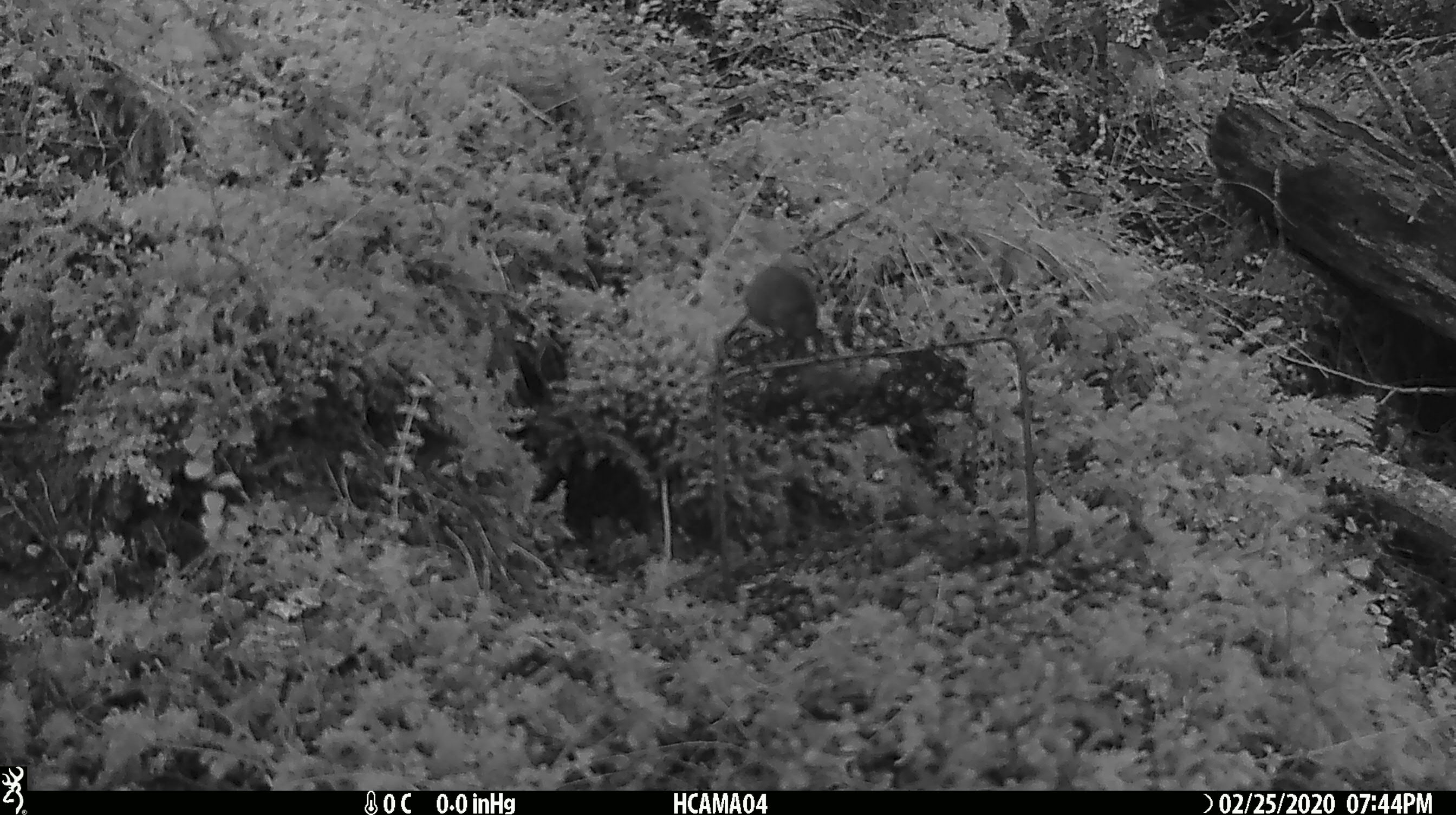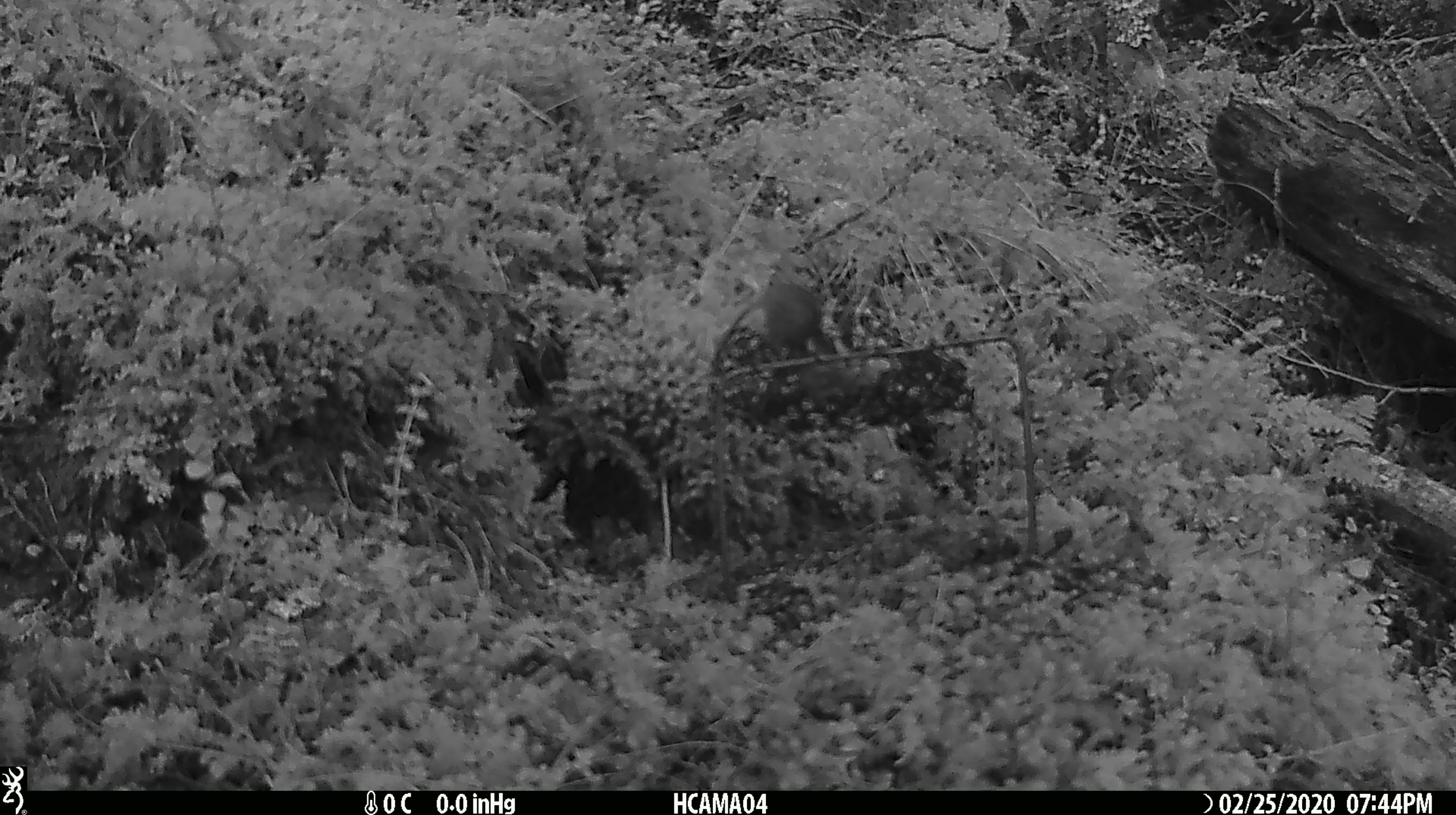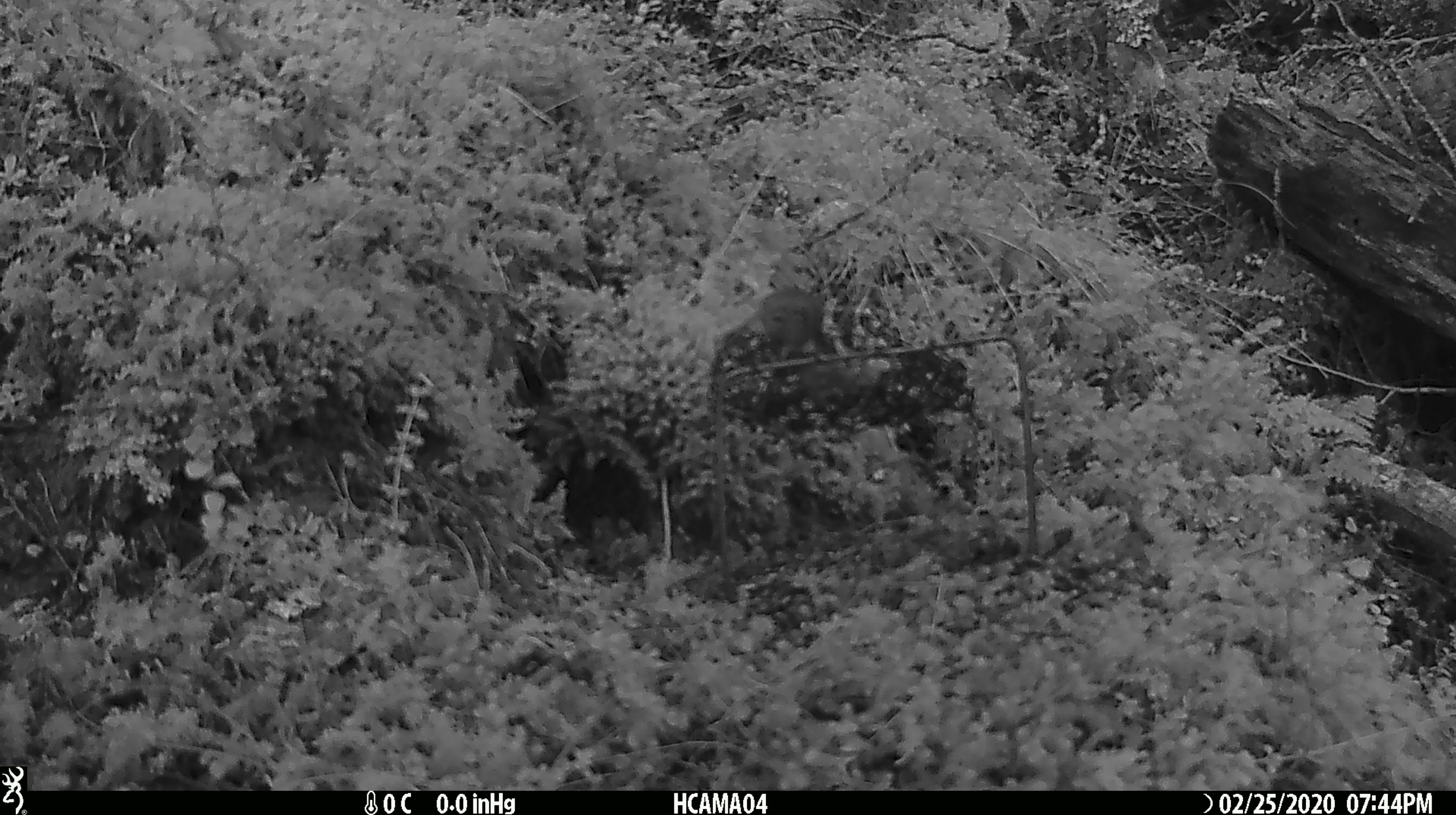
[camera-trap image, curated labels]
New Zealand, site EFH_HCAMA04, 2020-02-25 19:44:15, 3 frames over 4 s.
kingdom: Animalia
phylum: Chordata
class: Mammalia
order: Rodentia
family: Muridae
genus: Mus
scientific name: Mus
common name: mouse